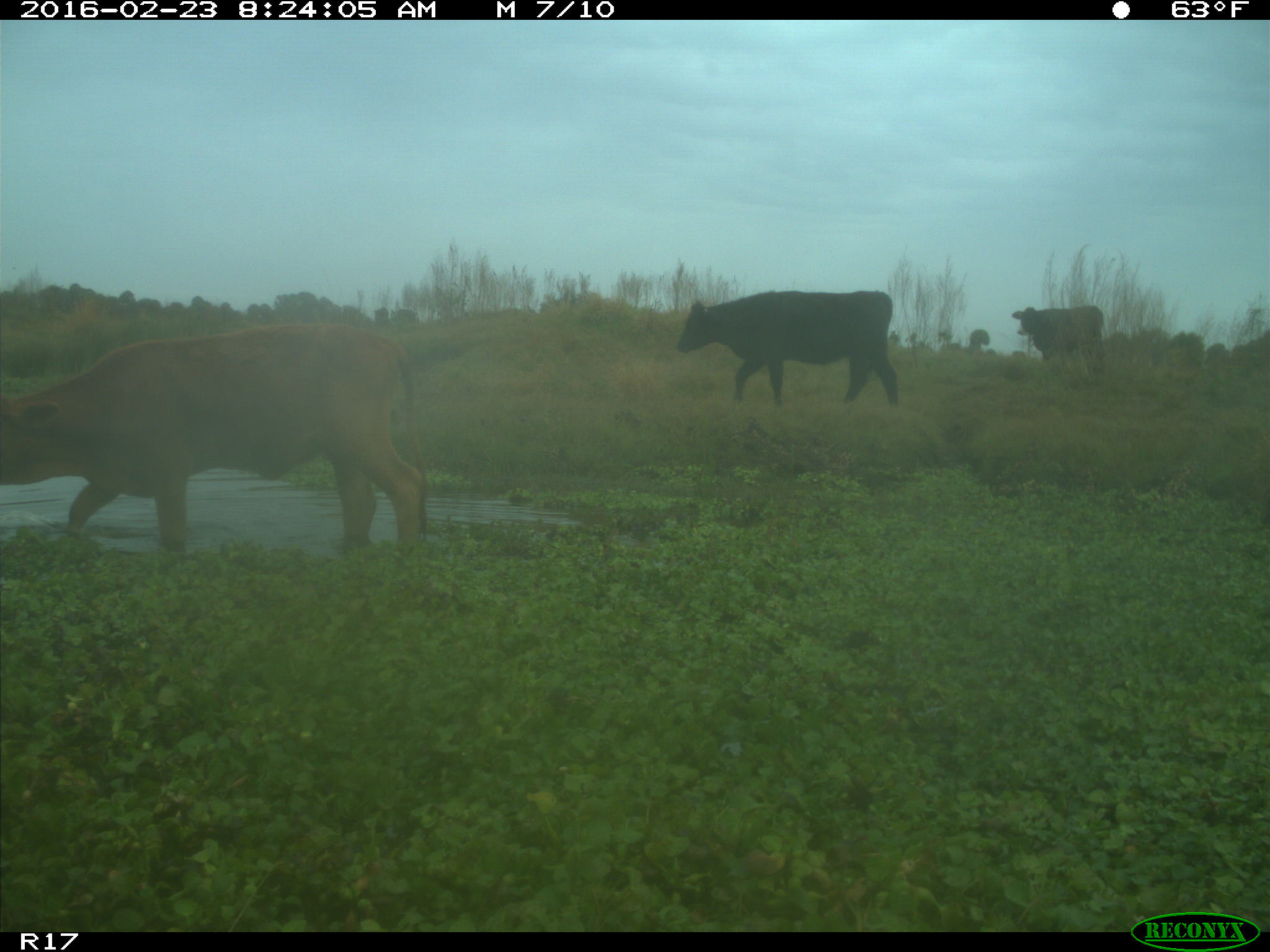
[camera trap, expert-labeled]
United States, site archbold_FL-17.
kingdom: Animalia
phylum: Chordata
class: Mammalia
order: Artiodactyla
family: Bovidae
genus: Bos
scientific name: Bos taurus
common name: domestic cow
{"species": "Bos taurus (domestic cow)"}